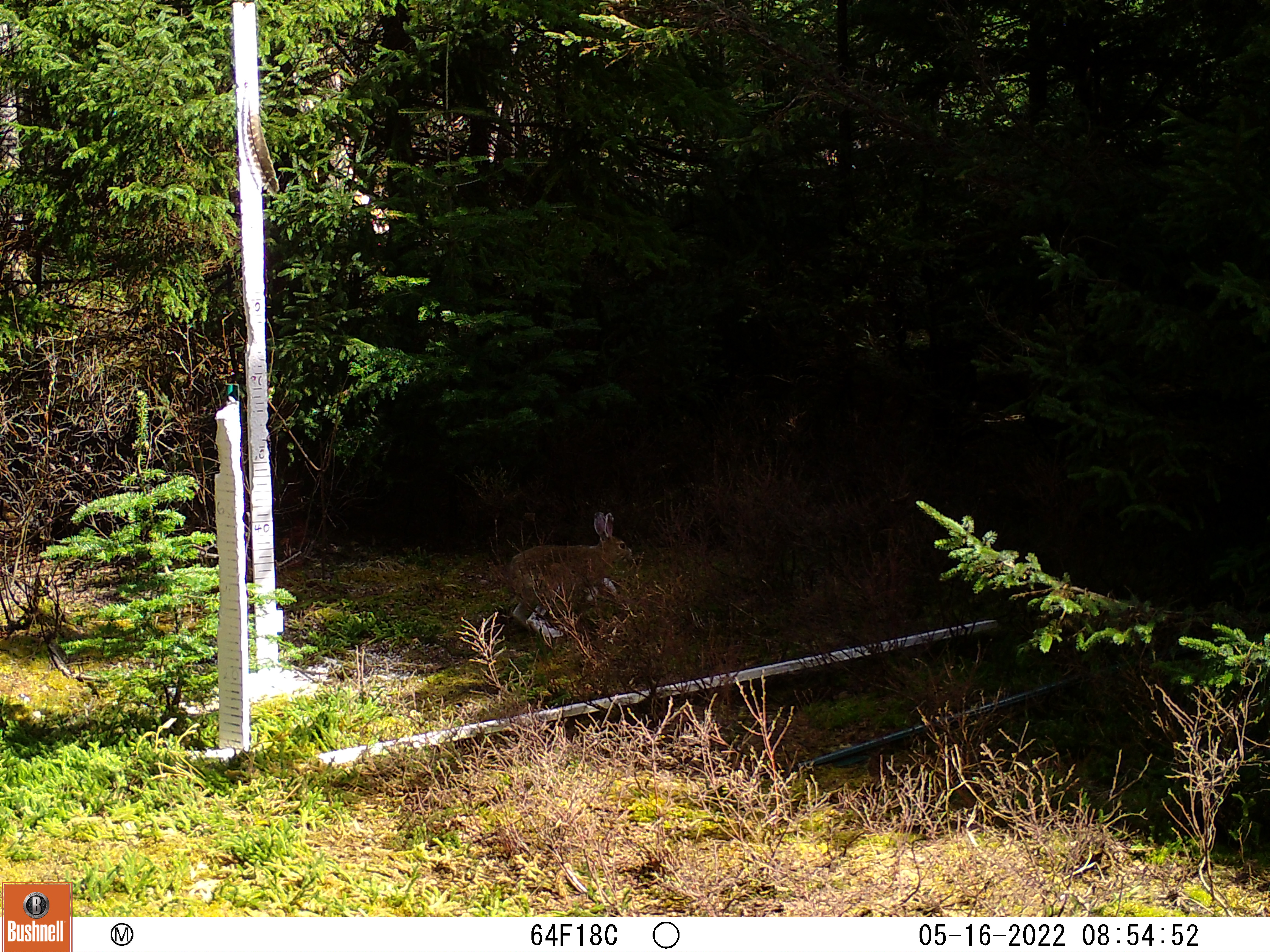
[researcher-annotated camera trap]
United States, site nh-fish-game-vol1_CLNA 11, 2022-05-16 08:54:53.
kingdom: Animalia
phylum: Chordata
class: Mammalia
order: Lagomorpha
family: Leporidae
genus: Lepus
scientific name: Lepus americanus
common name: snowshoe hare